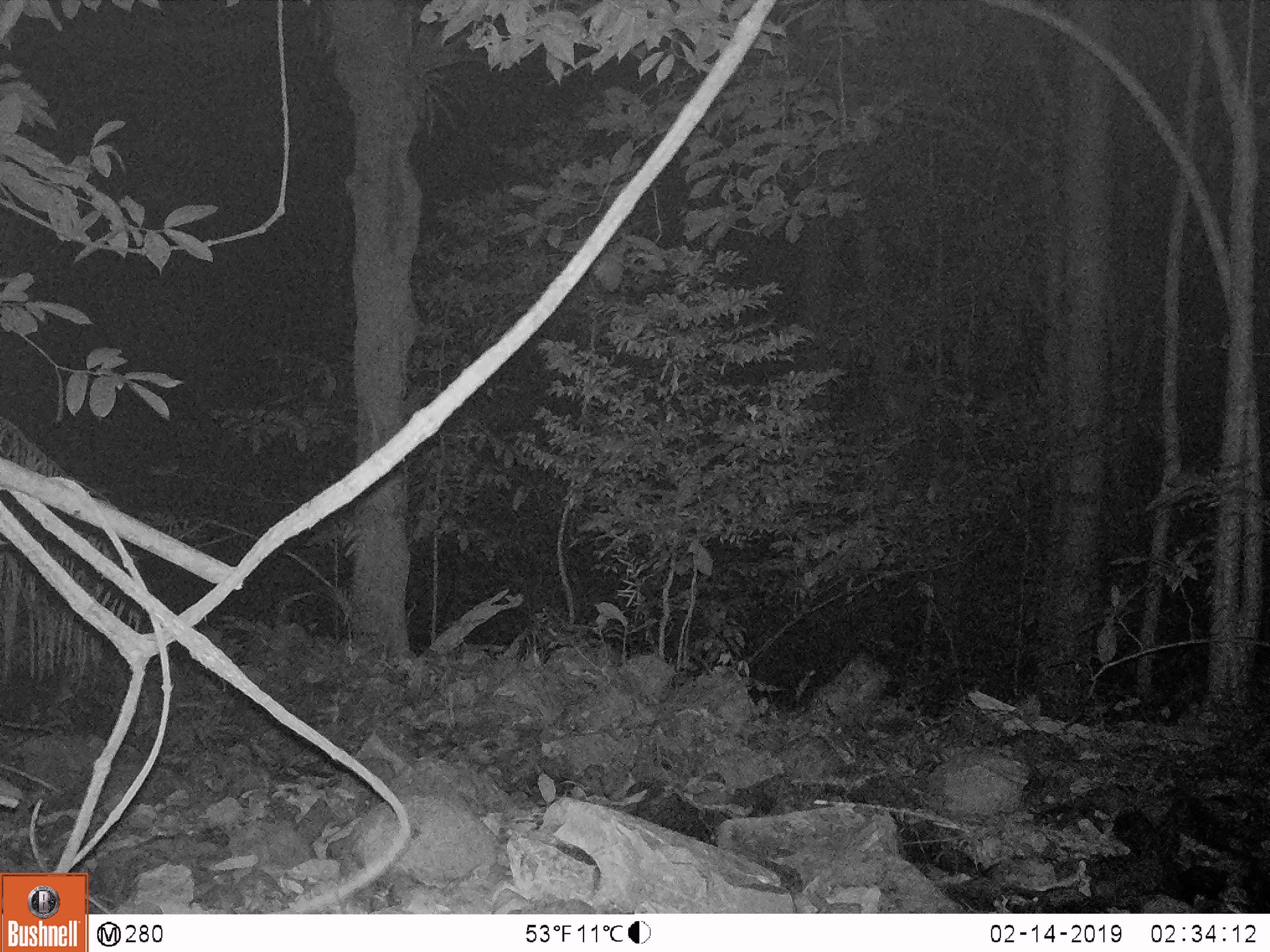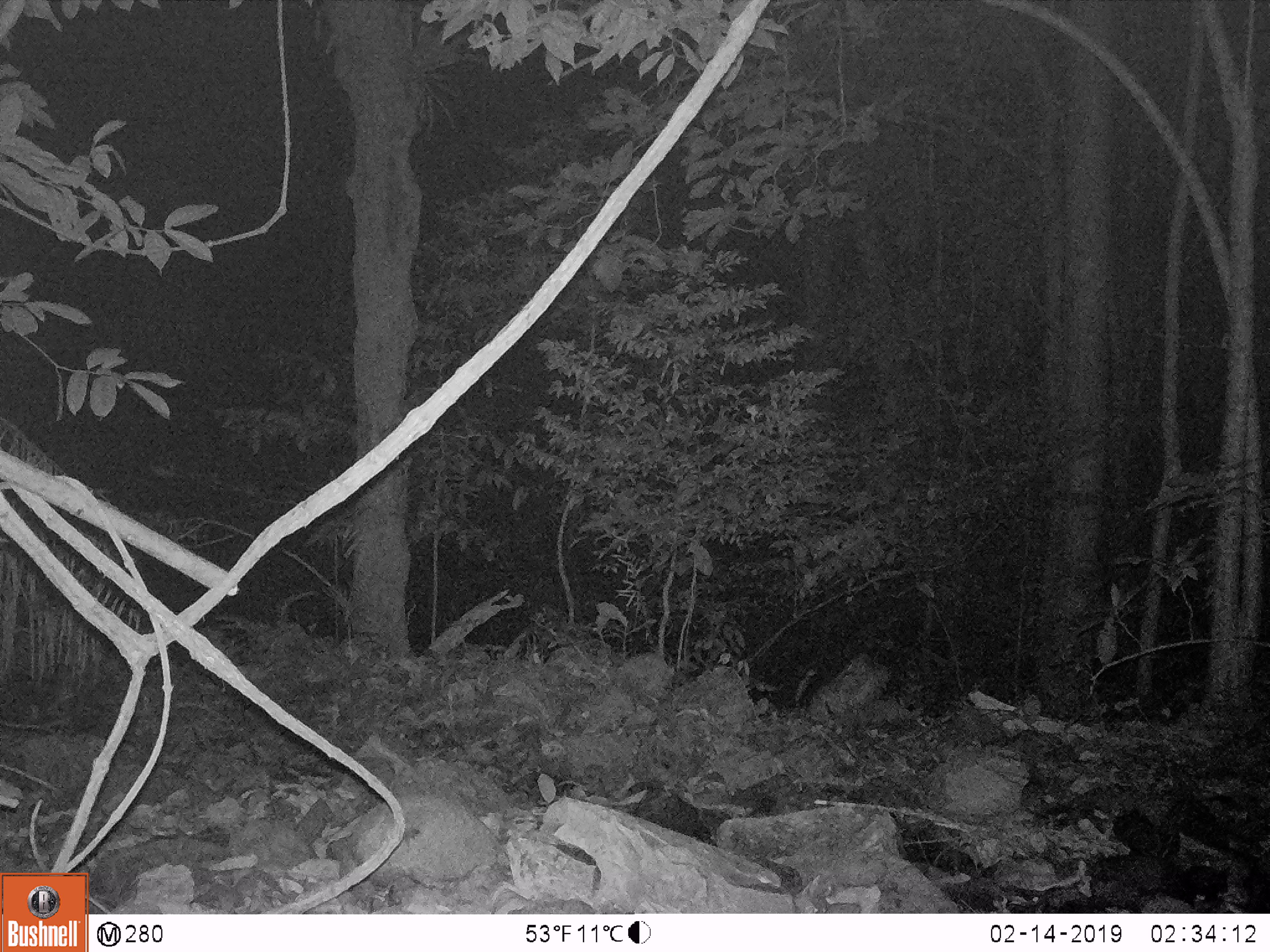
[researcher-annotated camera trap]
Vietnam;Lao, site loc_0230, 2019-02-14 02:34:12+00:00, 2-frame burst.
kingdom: Animalia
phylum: Chordata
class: Mammalia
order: Artiodactyla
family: Bovidae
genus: Capricornis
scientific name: Capricornis sumatraensis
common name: chinese serow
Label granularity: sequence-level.